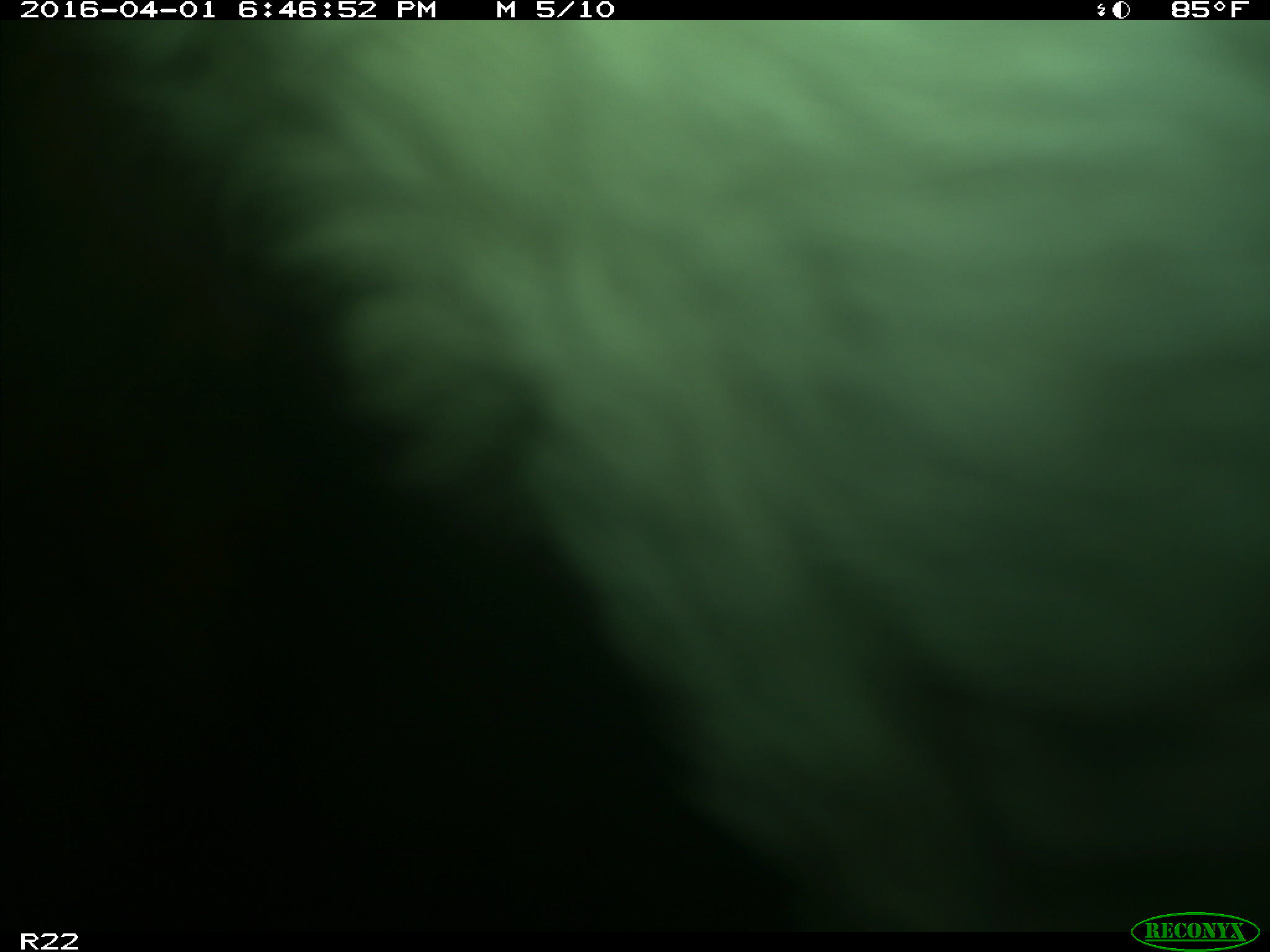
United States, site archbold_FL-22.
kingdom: Animalia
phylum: Chordata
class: Mammalia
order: Artiodactyla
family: Bovidae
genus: Bos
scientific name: Bos taurus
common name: domestic cow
Bos taurus (domestic cow).